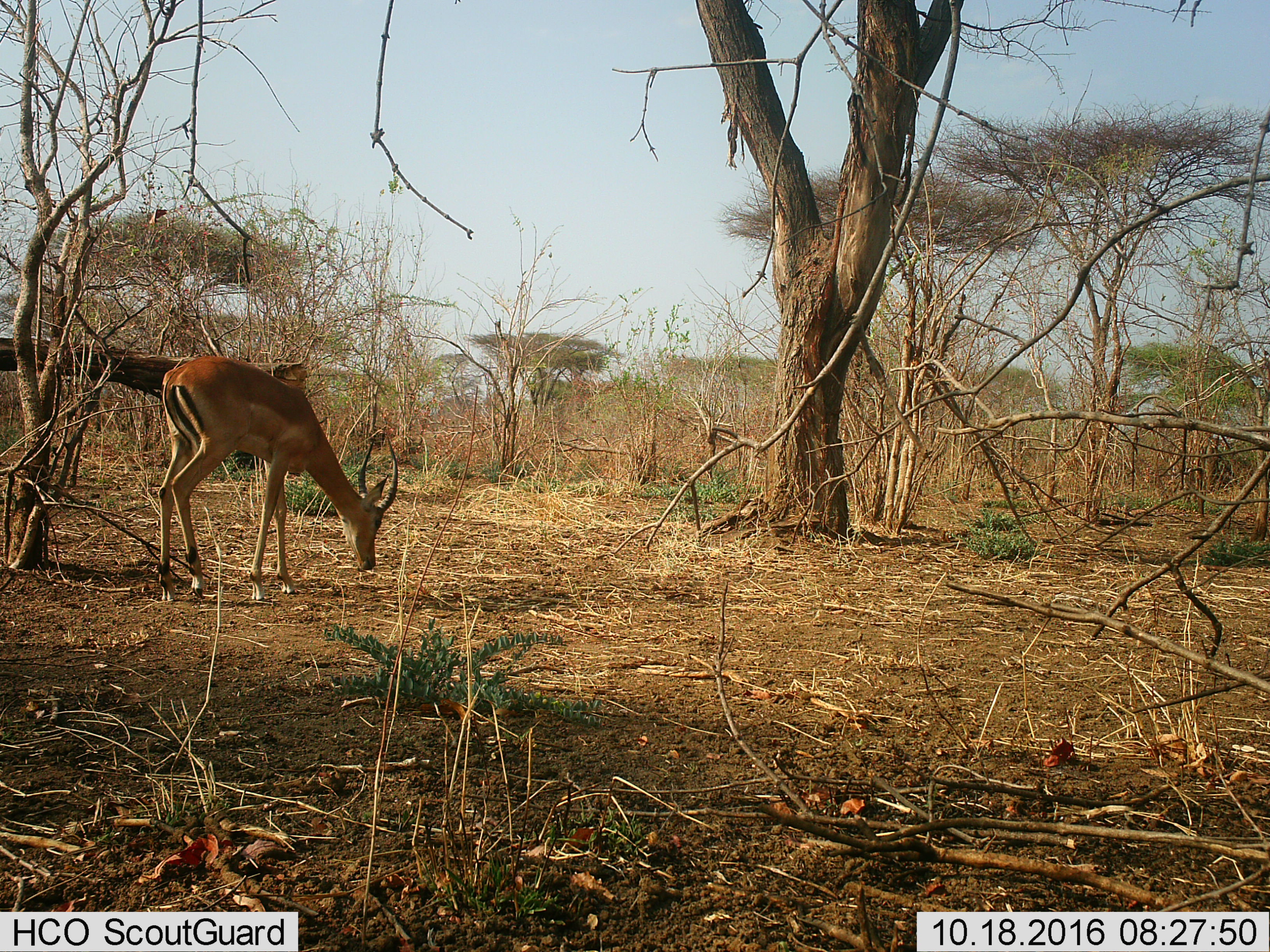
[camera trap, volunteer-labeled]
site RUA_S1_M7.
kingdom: Animalia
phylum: Chordata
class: Mammalia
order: Artiodactyla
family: Bovidae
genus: Aepyceros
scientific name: Aepyceros melampus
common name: impala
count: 1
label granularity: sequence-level